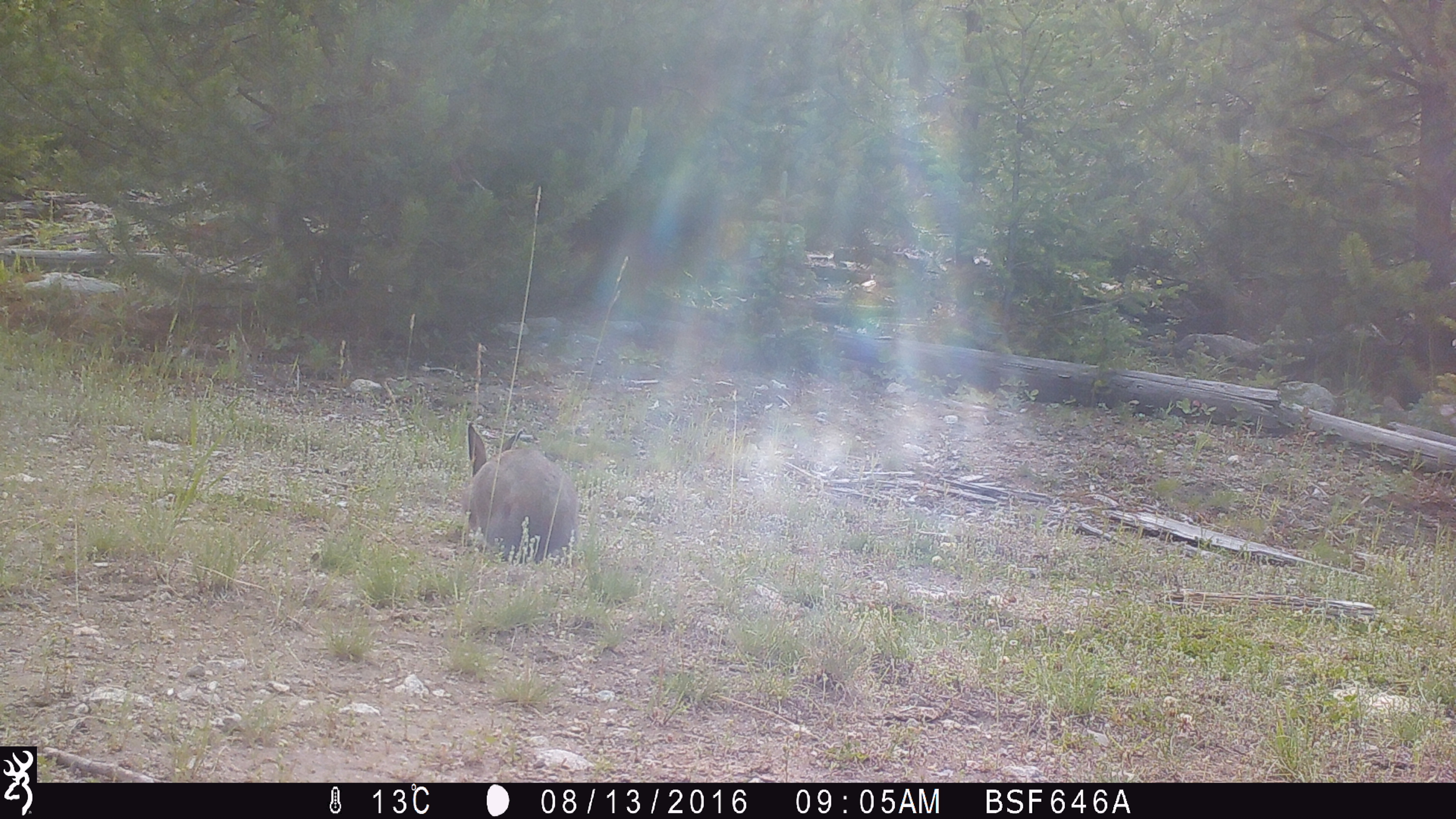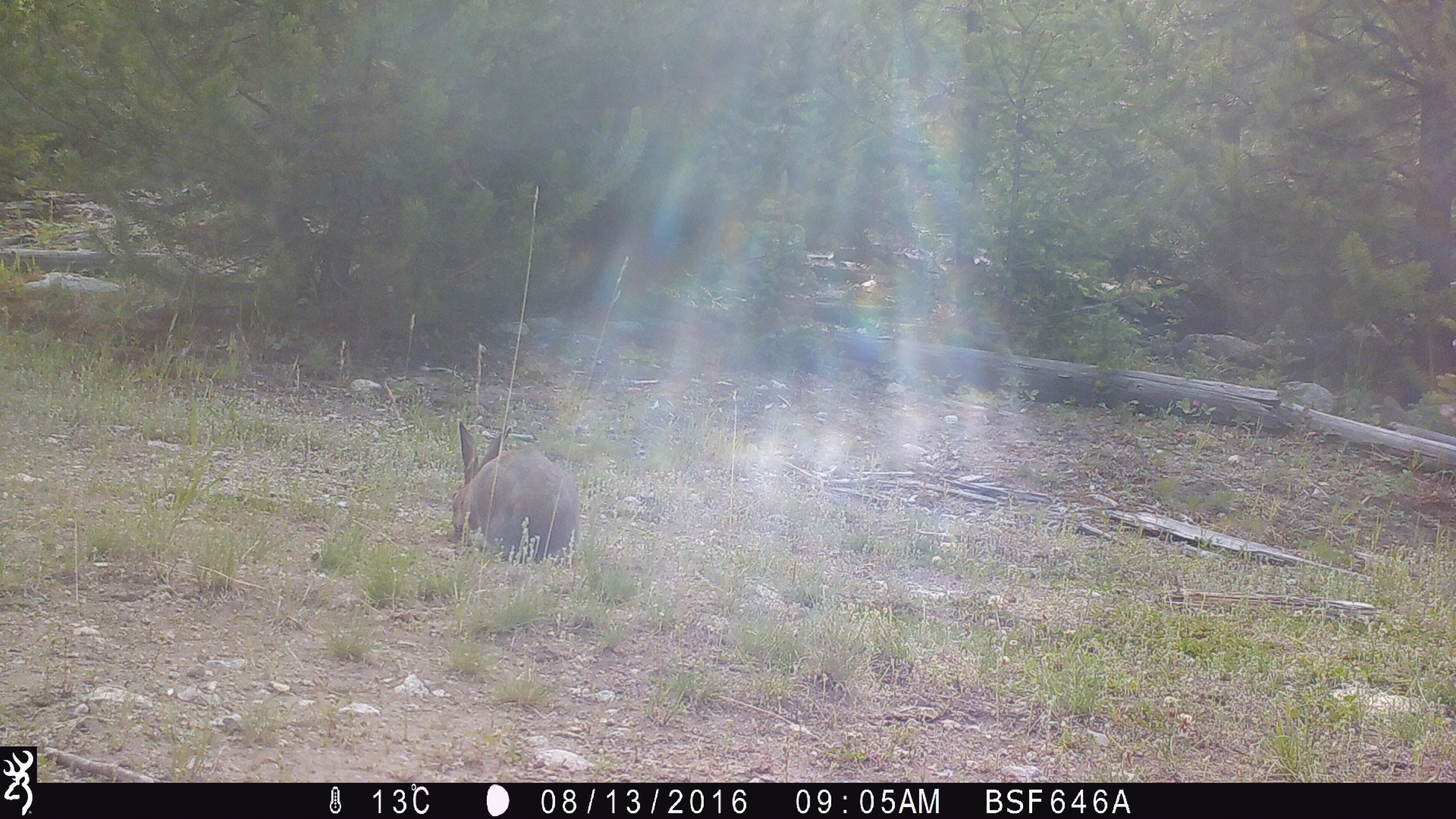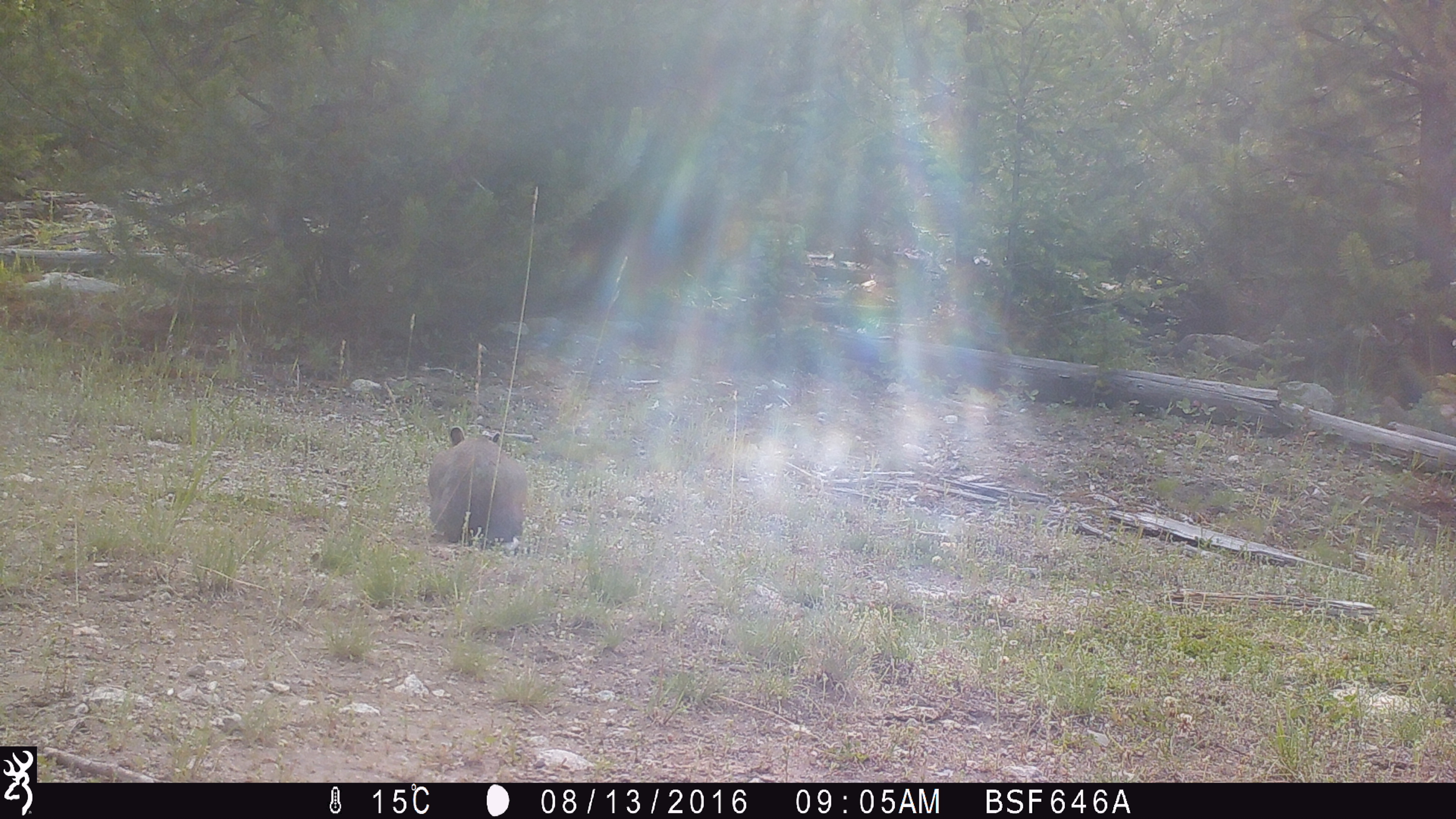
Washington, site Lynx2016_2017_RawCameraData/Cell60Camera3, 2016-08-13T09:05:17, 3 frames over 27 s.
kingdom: Animalia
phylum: Chordata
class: Mammalia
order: Lagomorpha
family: Leporidae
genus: Lepus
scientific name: Lepus americanus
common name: snowshoe hare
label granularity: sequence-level